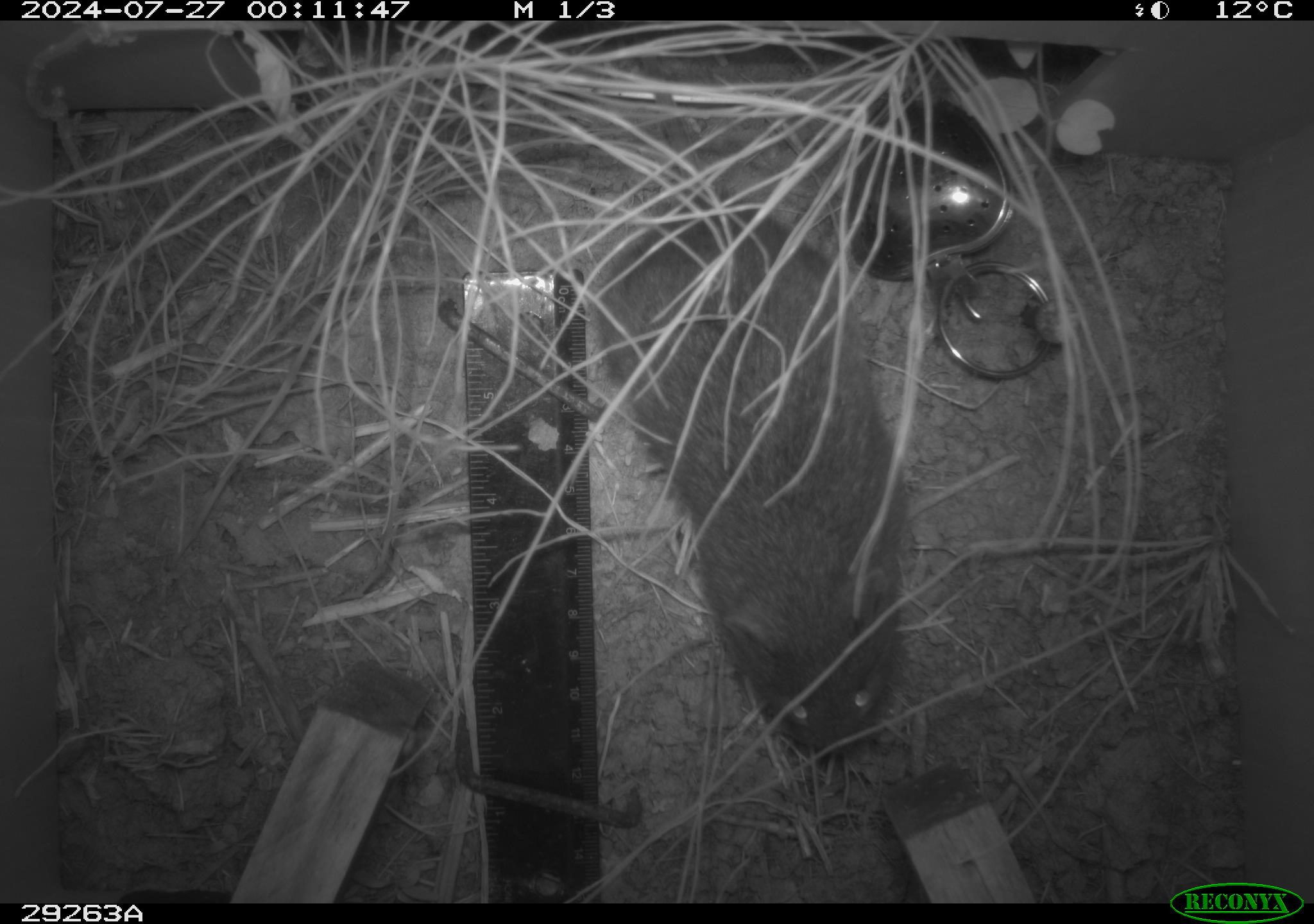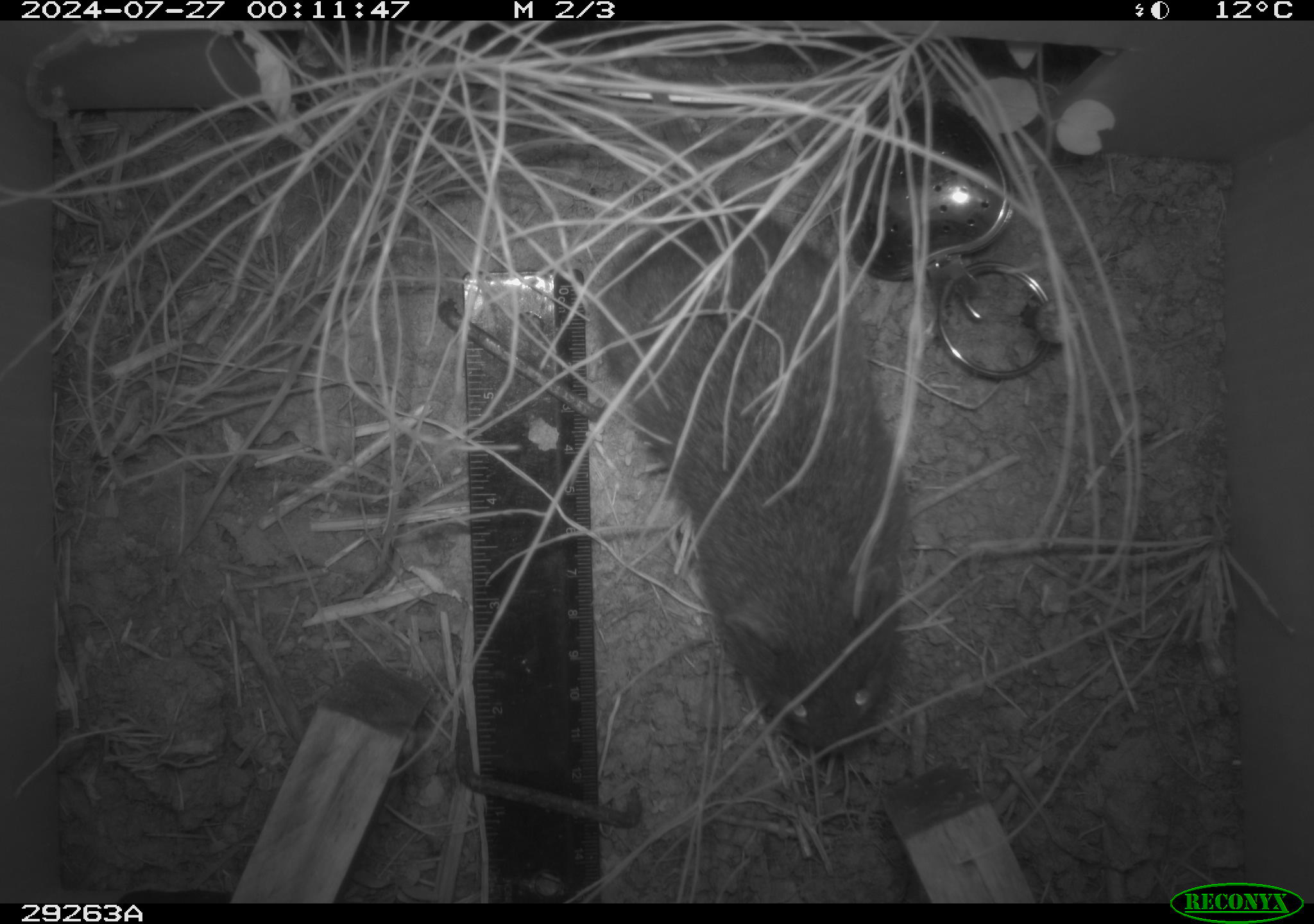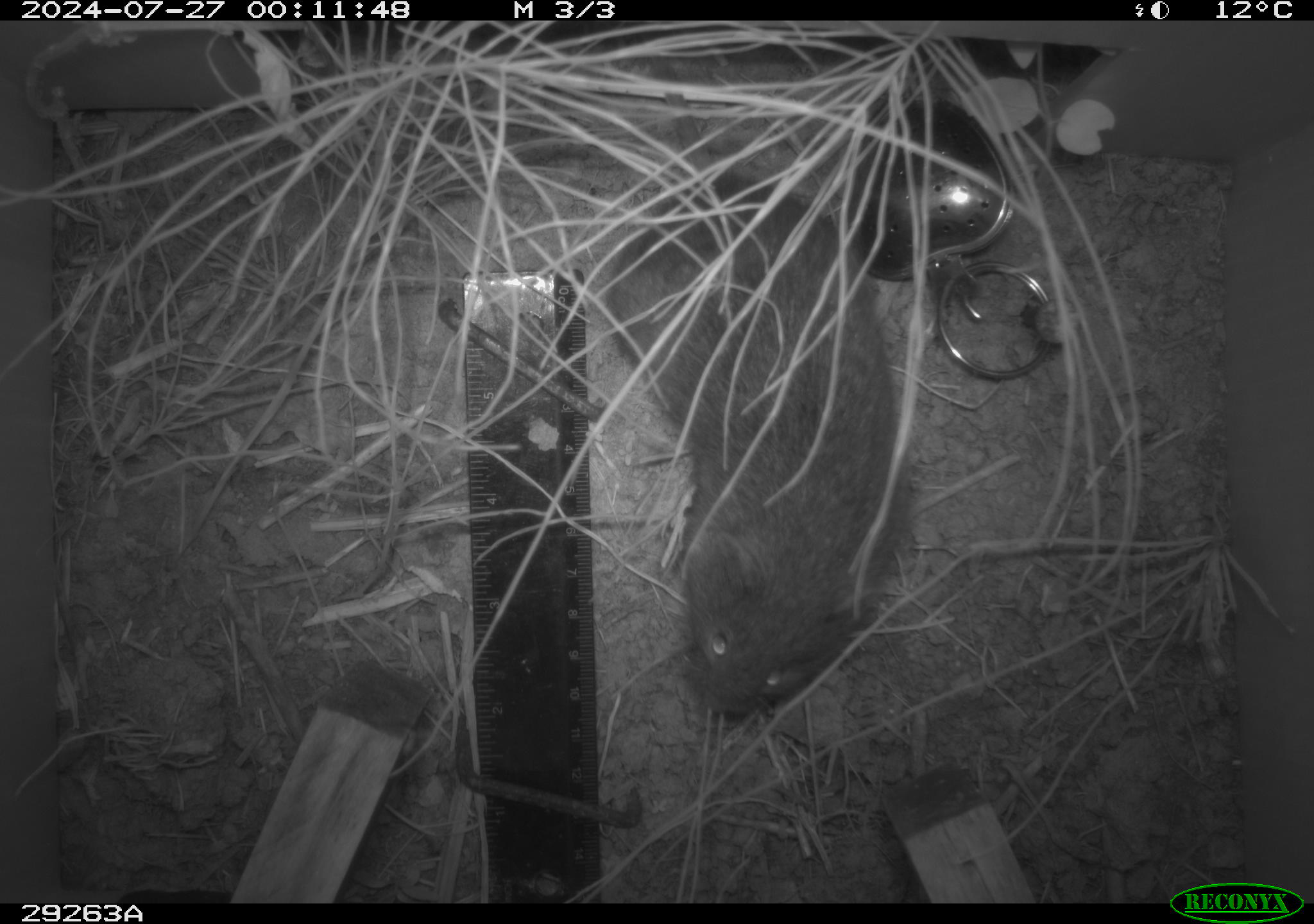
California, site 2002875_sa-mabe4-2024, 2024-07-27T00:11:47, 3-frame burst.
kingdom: Animalia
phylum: Chordata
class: Mammalia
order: Rodentia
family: Cricetidae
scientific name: Arvicolinae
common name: voles, lemmings, and muskrats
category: arvicolinae subfamily